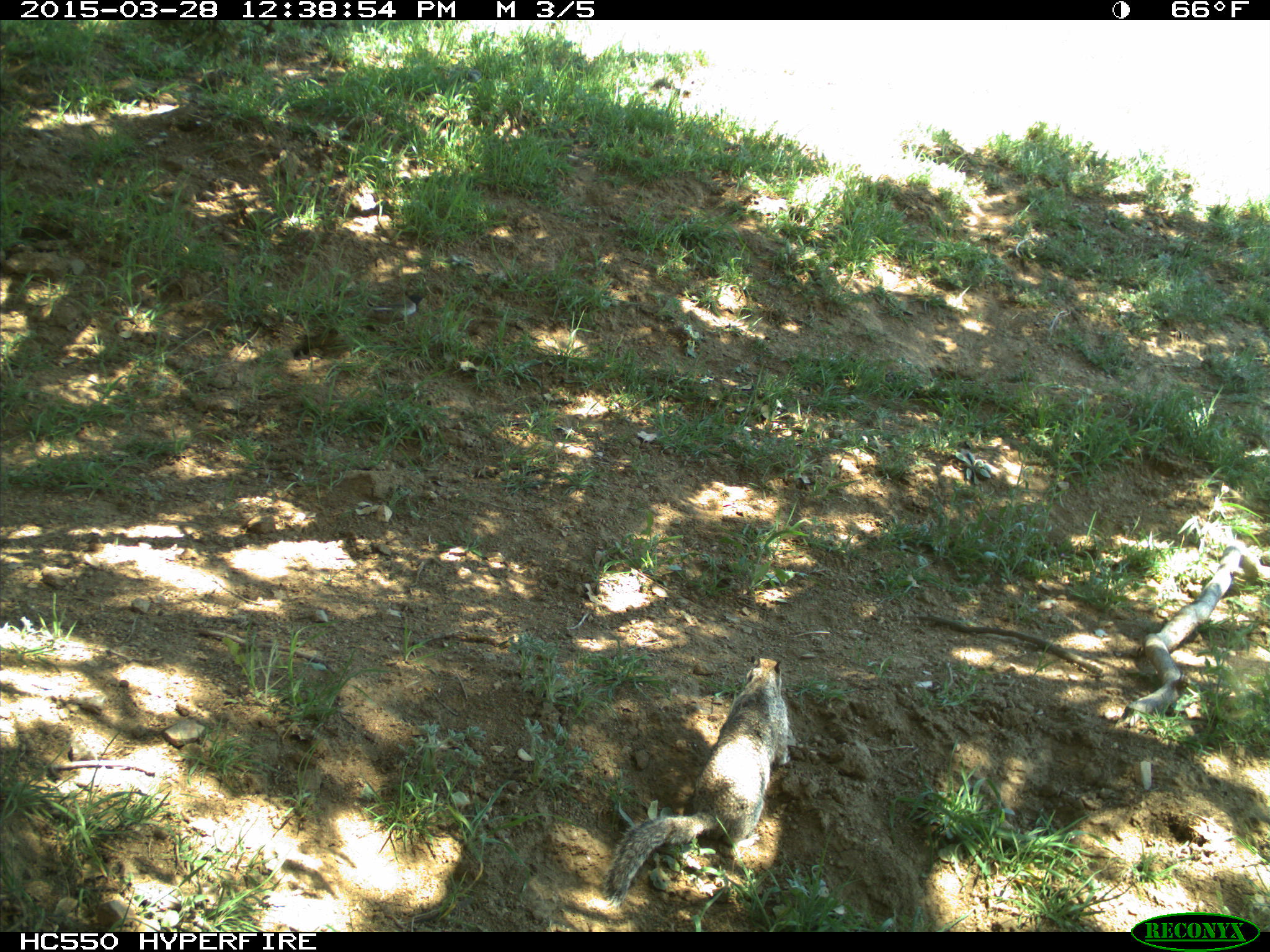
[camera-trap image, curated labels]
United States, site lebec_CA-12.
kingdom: Animalia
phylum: Chordata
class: Mammalia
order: Rodentia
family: Sciuridae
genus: Otospermophilus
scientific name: Otospermophilus beecheyi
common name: california ground squirrel